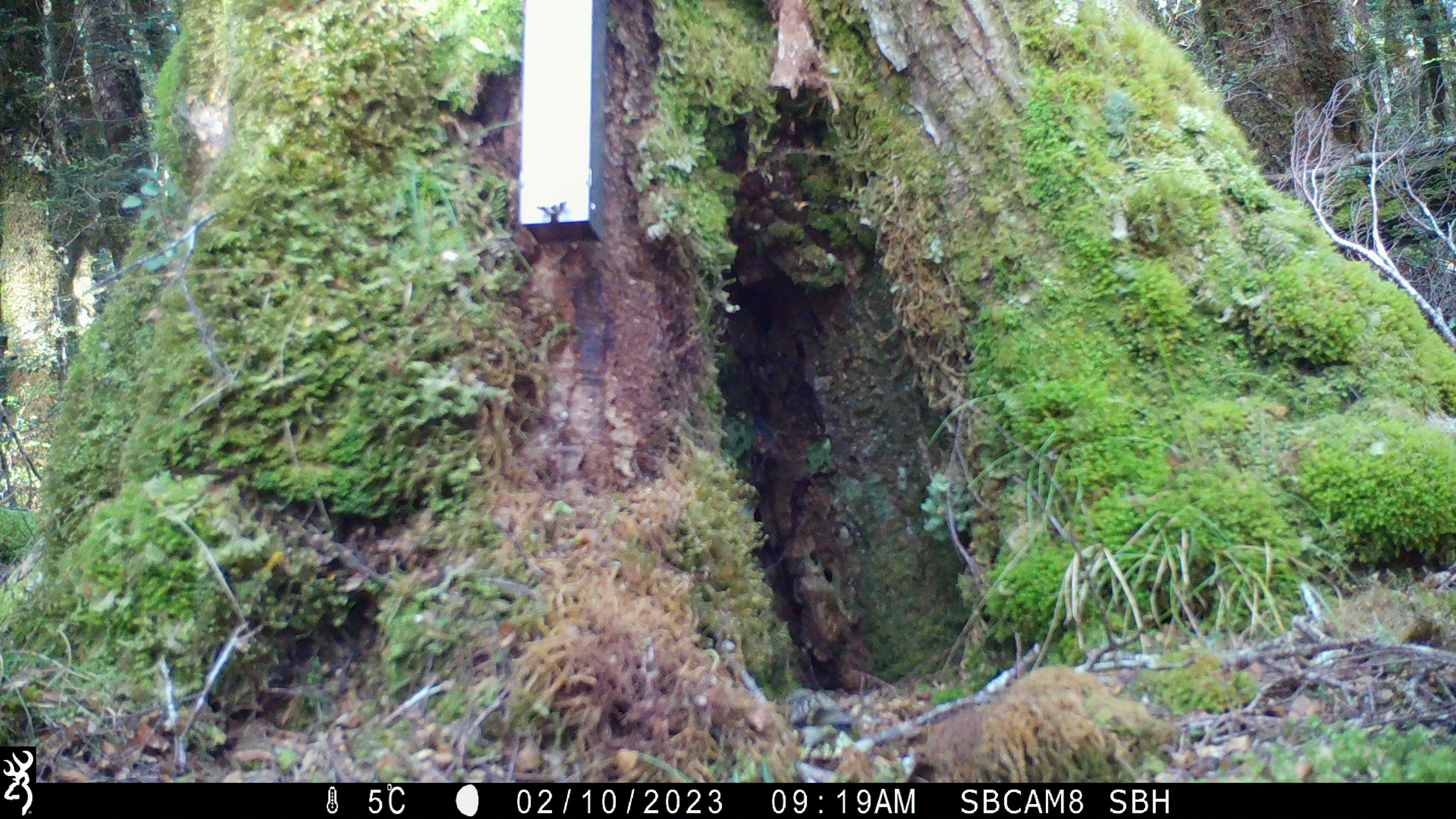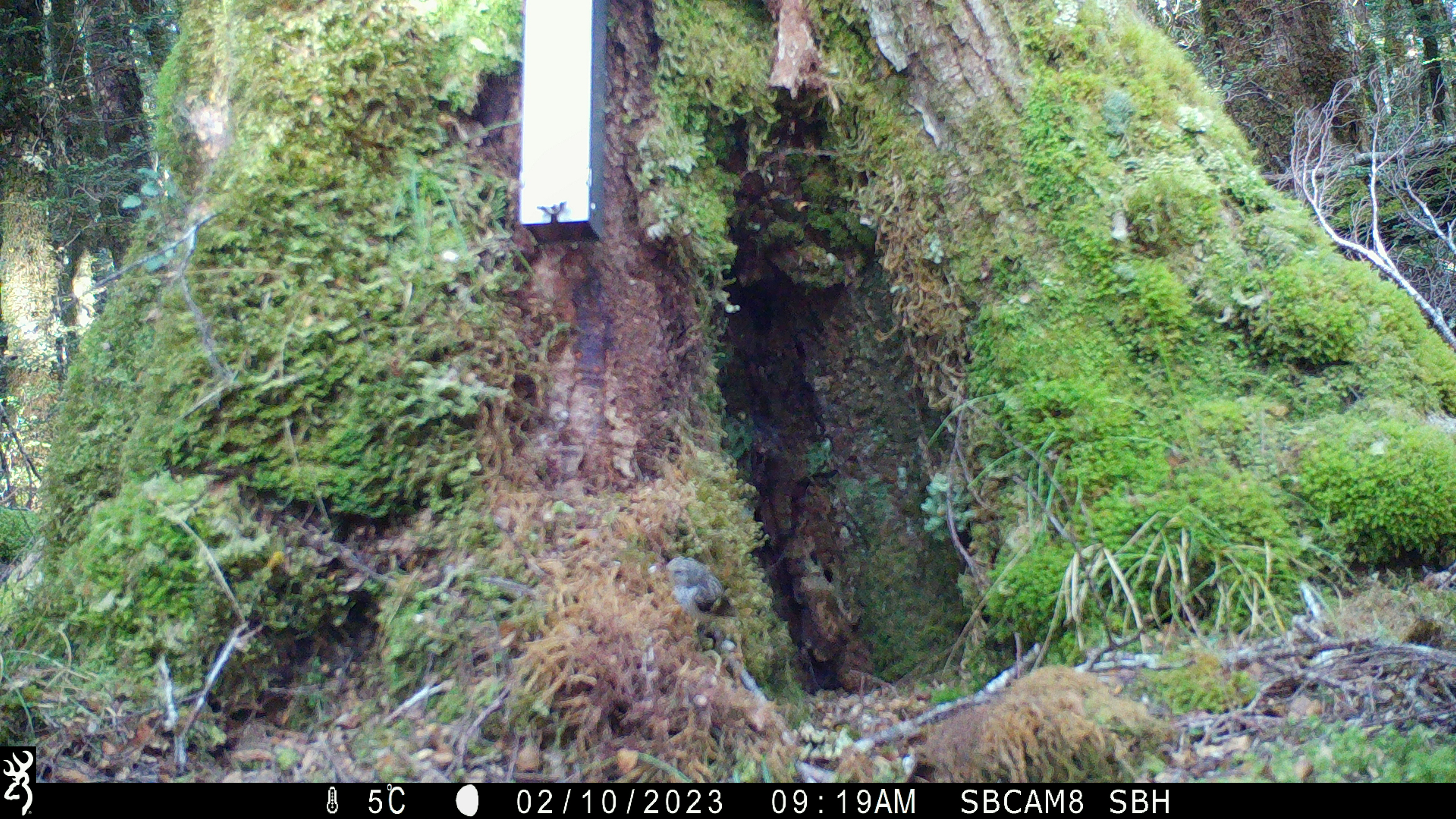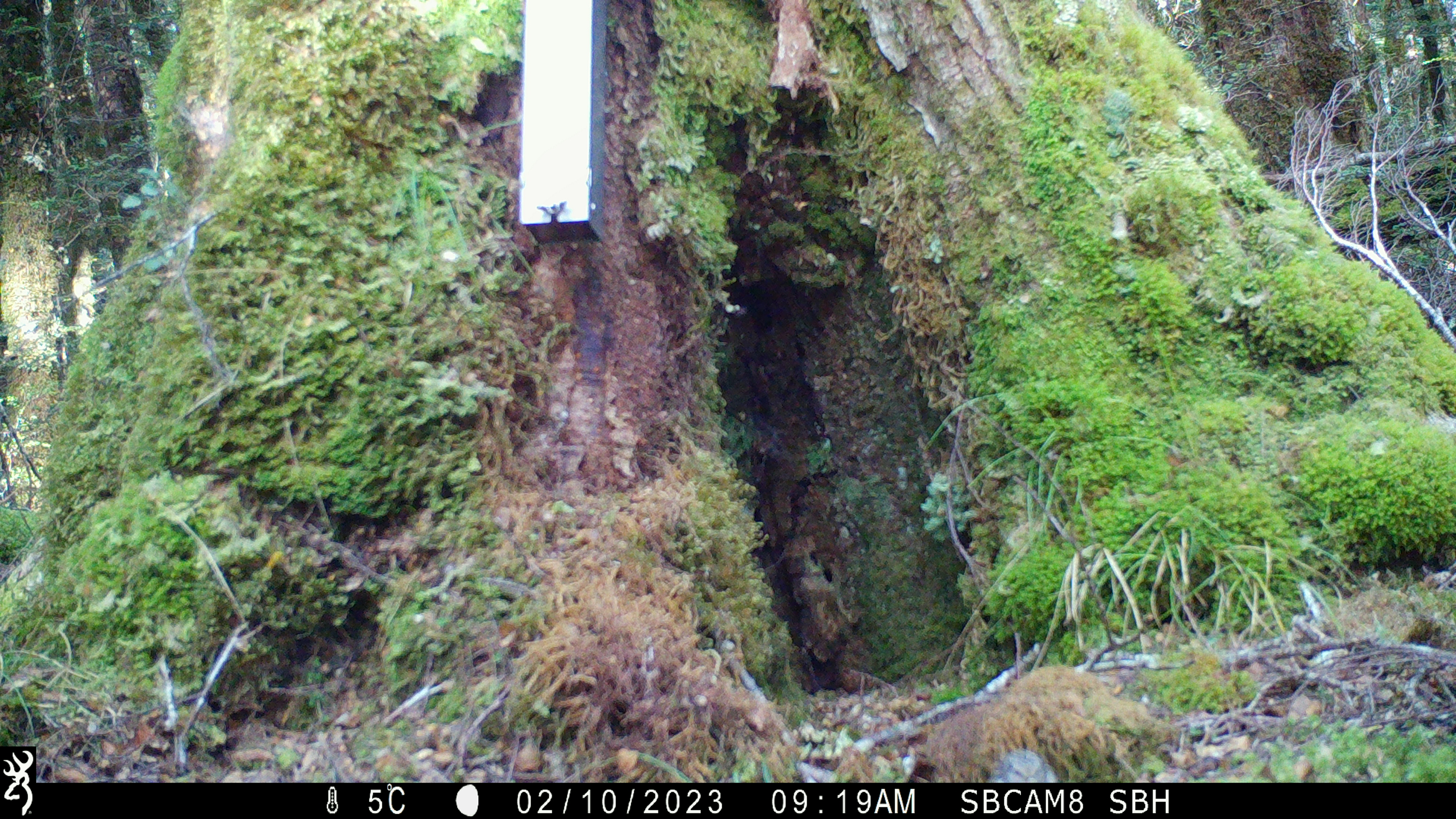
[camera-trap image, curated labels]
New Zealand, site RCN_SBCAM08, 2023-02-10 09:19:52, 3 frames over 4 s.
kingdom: Animalia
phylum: Chordata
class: Aves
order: Passeriformes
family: Acanthisittidae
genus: Acanthisitta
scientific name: Acanthisitta chloris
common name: rifleman